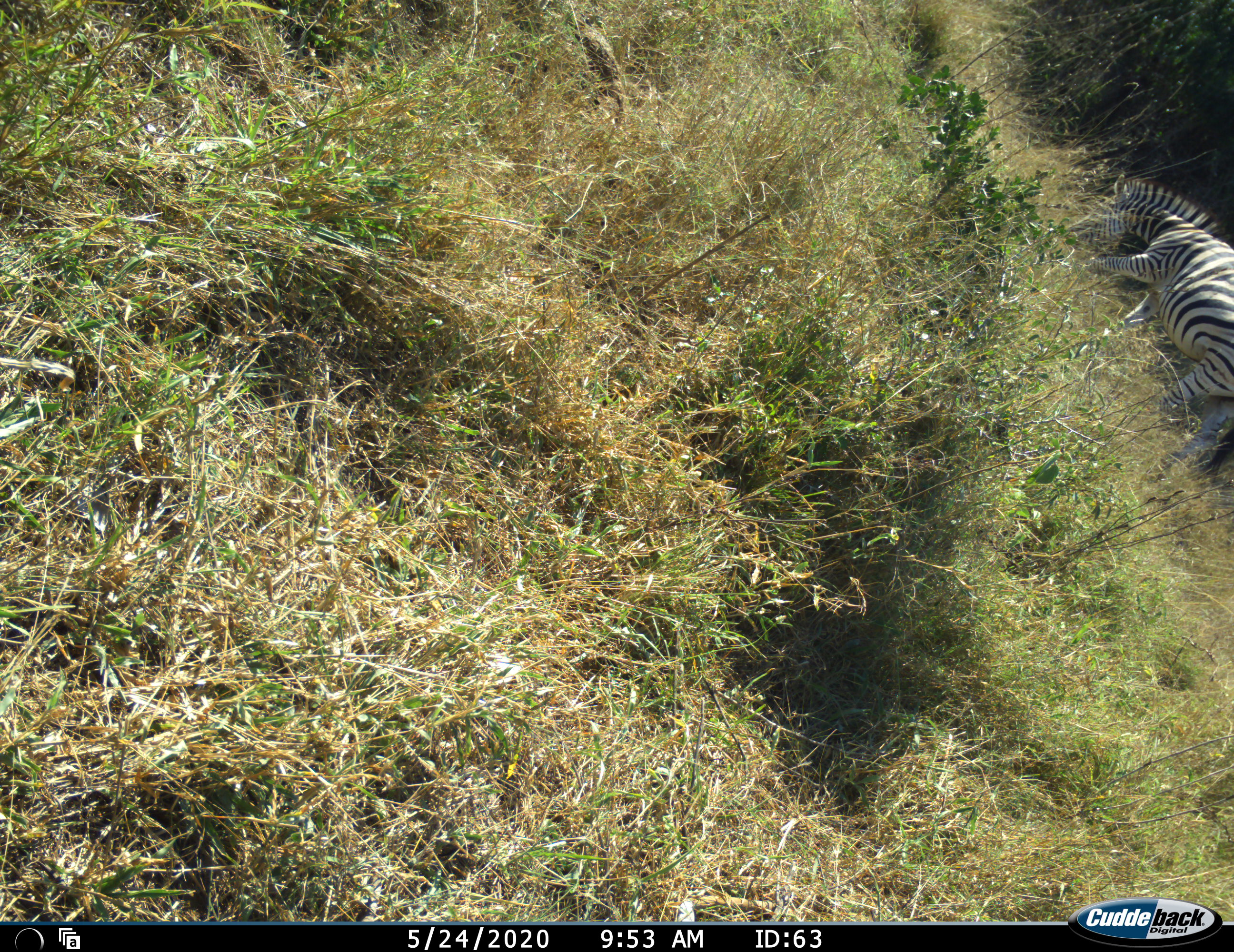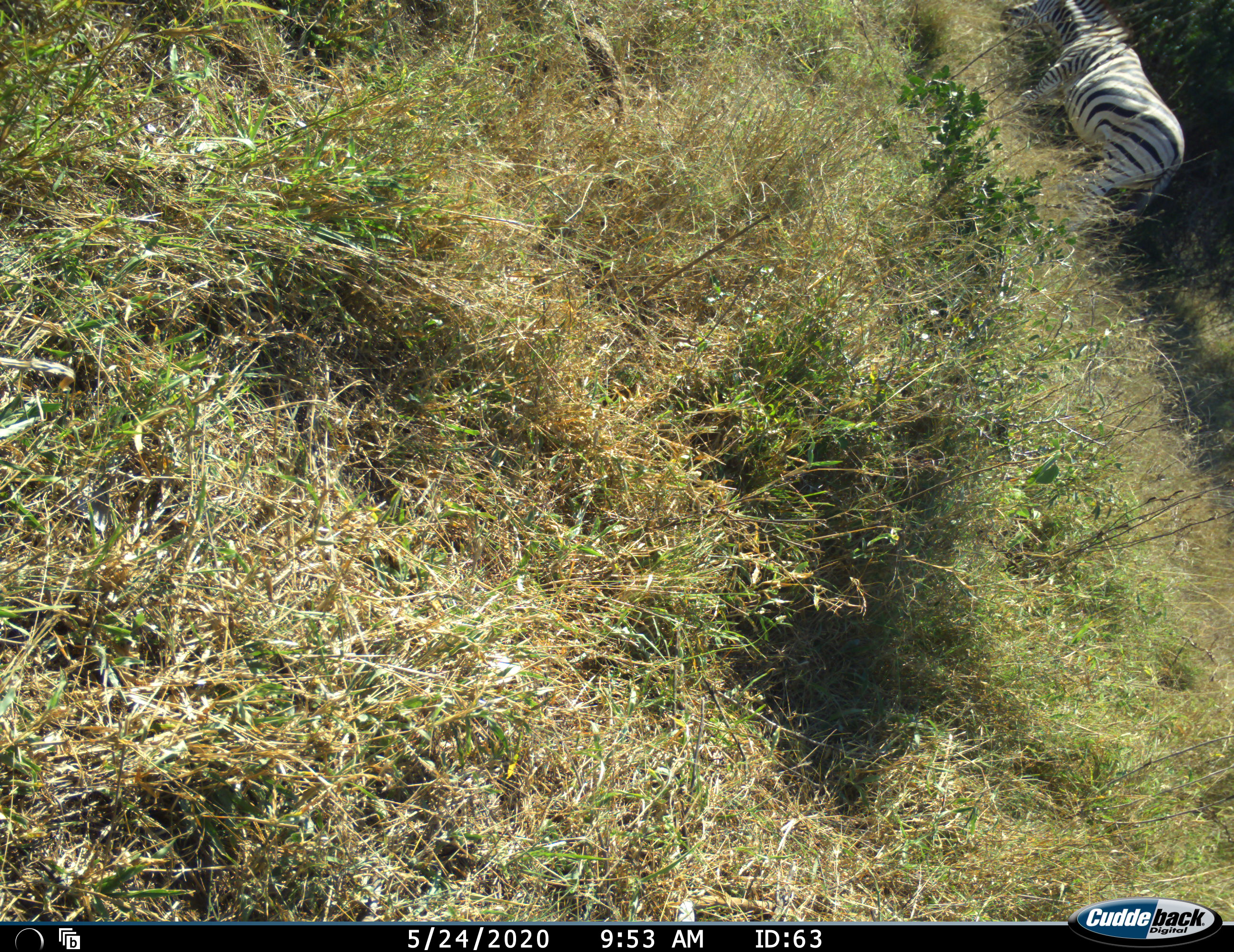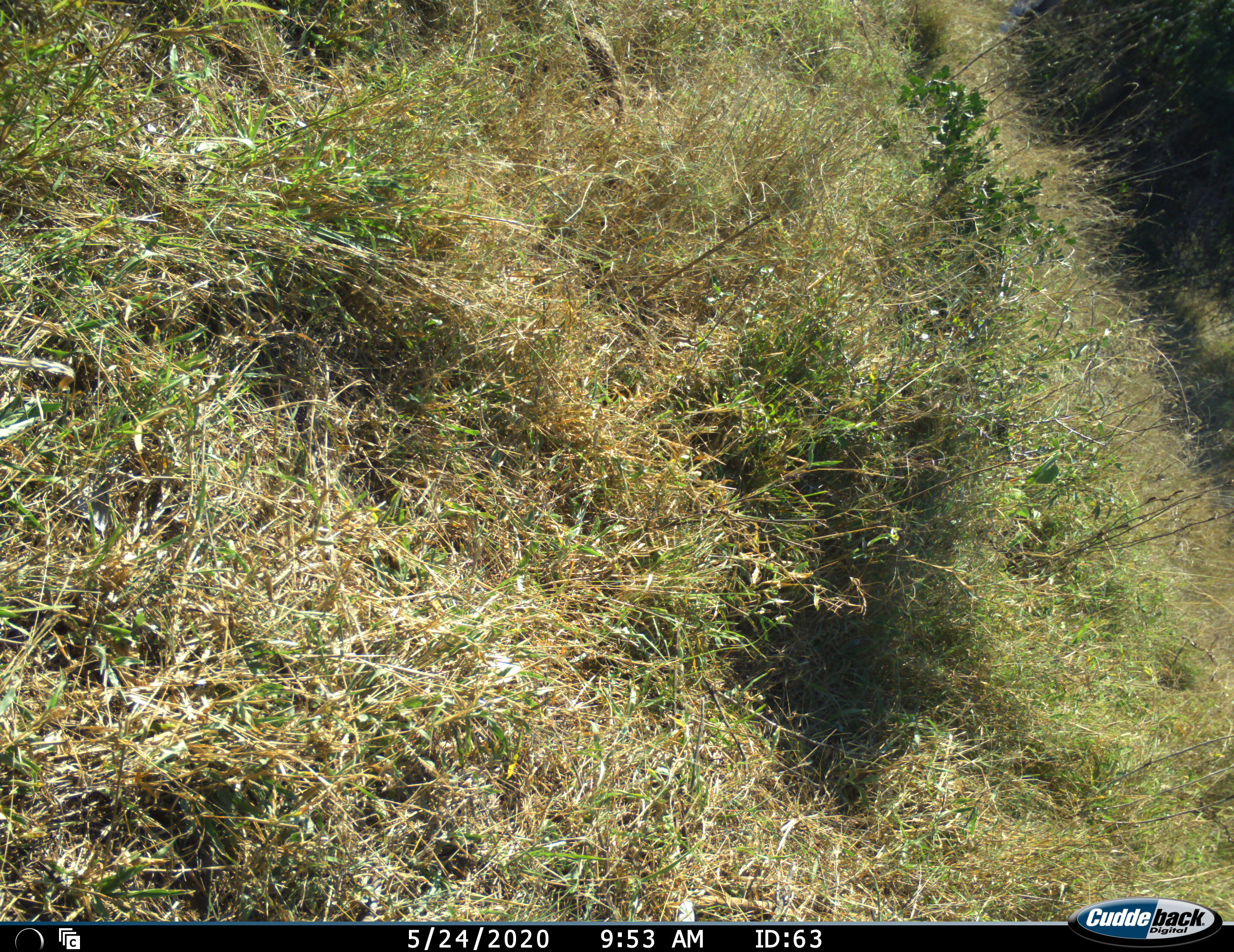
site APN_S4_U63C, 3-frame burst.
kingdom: Animalia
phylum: Chordata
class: Mammalia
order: Perissodactyla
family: Equidae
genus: Equus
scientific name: Equus quagga burchellii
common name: burchell's zebra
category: zebraburchells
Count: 1.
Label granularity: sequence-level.